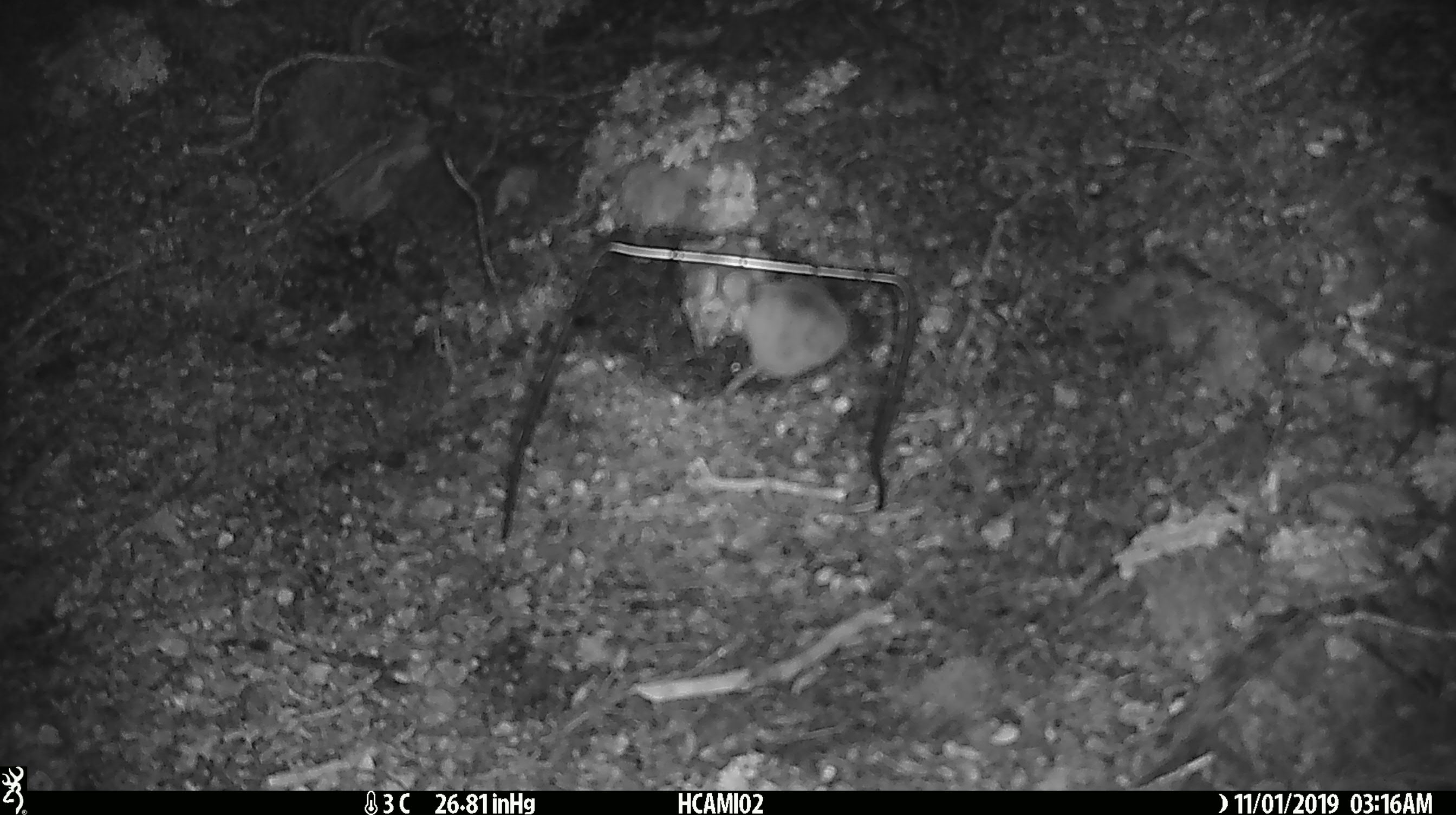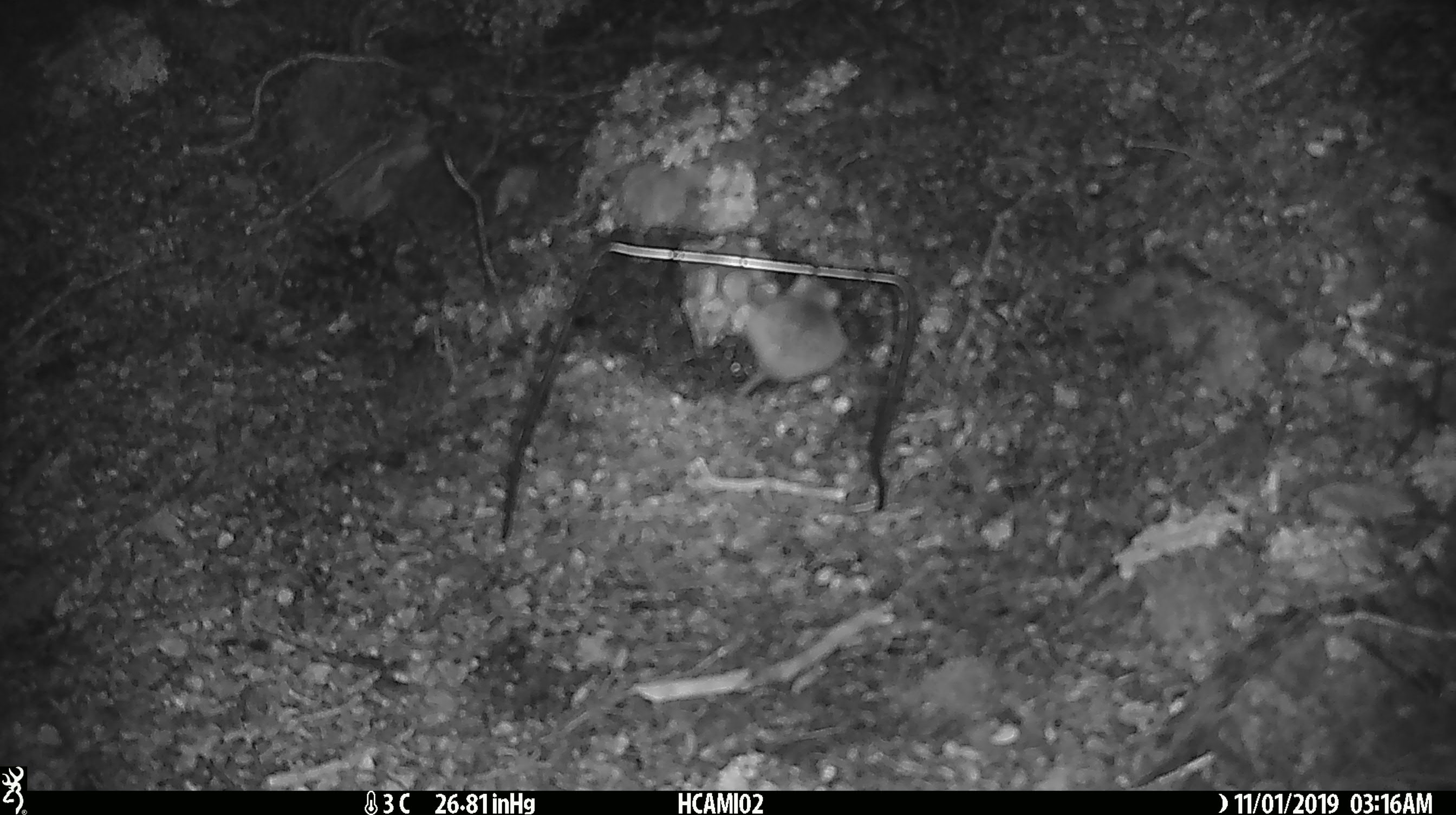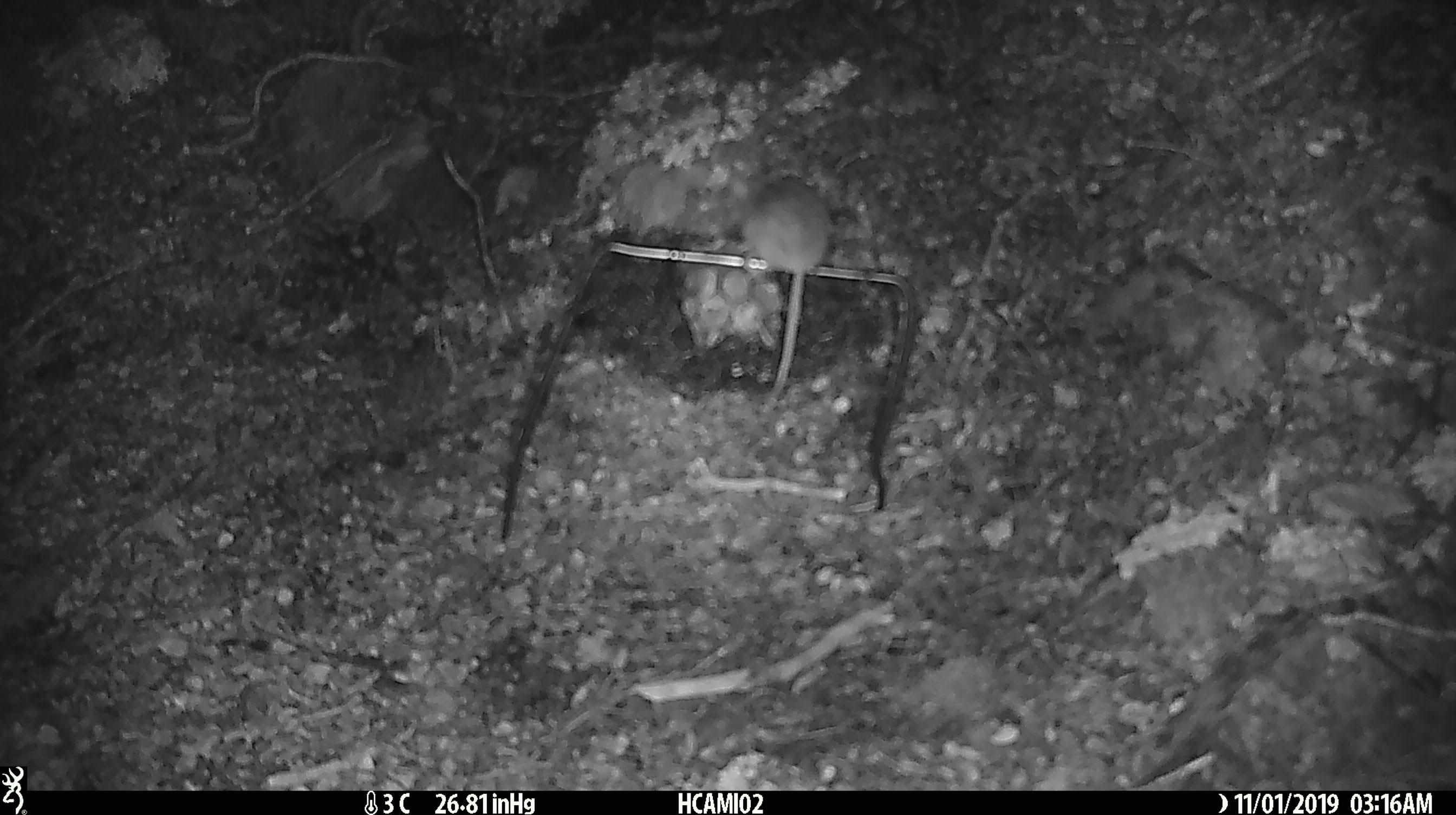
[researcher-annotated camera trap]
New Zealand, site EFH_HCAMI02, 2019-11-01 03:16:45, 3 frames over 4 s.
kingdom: Animalia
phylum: Chordata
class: Mammalia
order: Rodentia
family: Muridae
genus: Mus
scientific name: Mus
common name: mouse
Mouse (Mus).